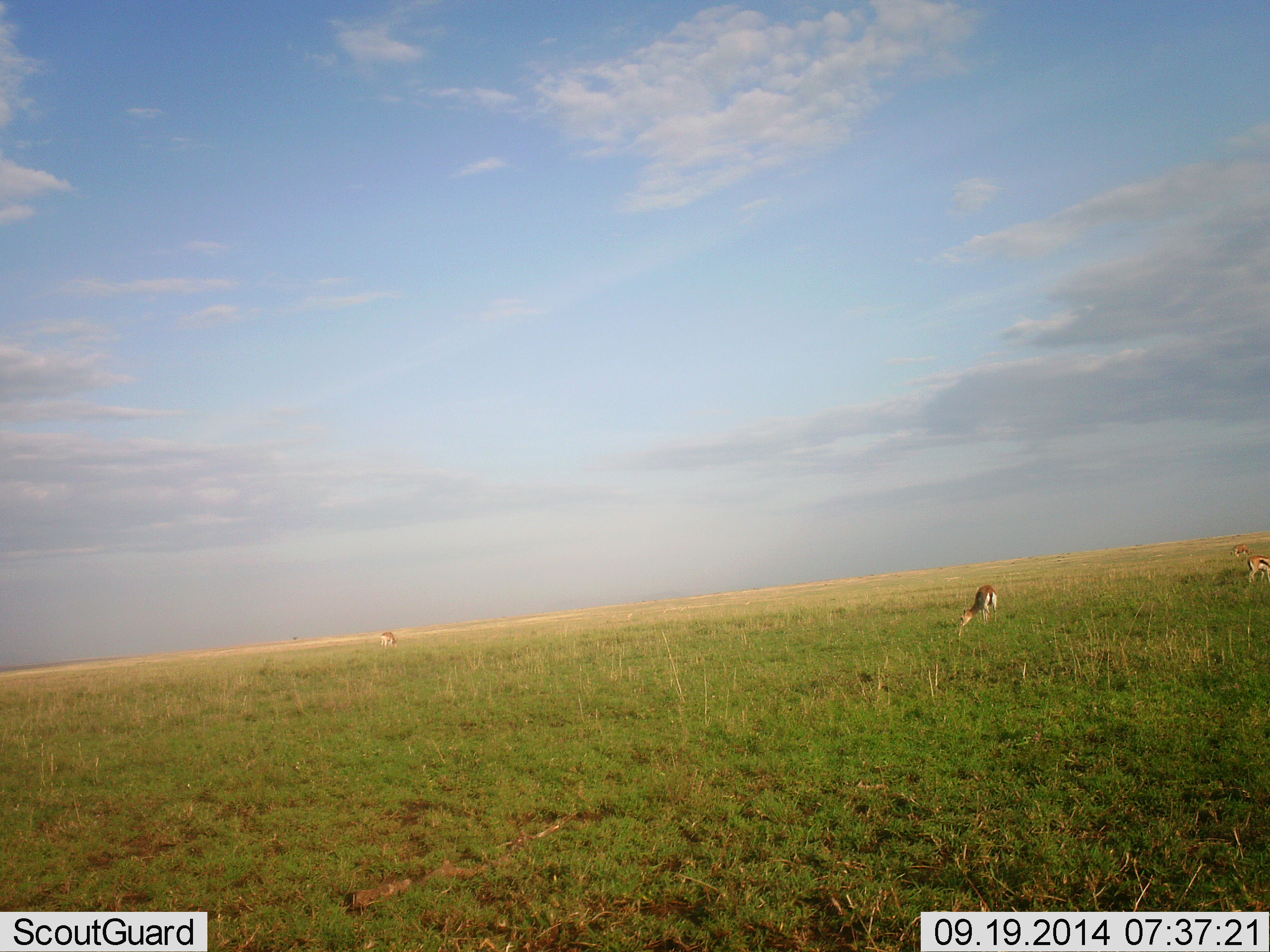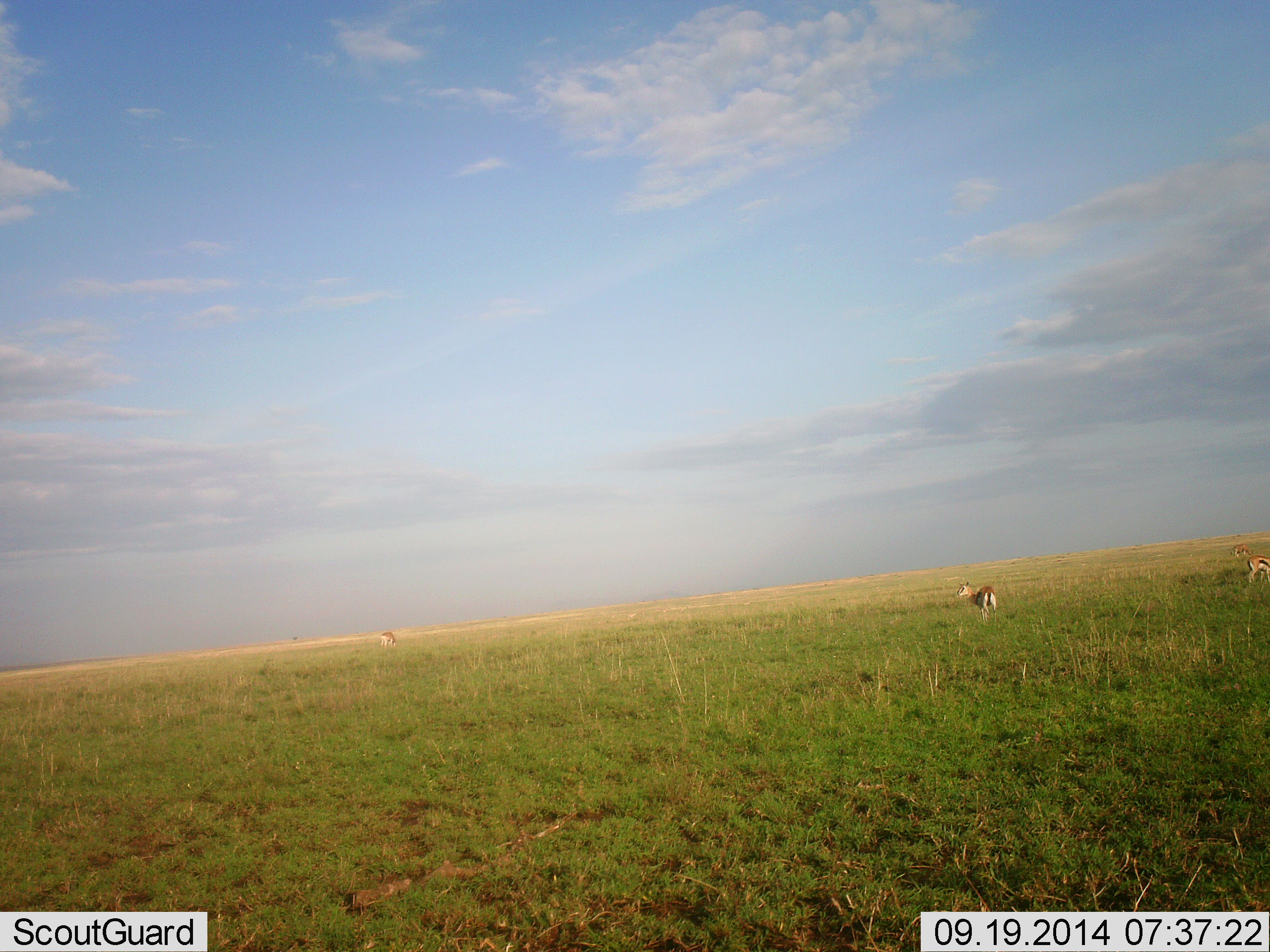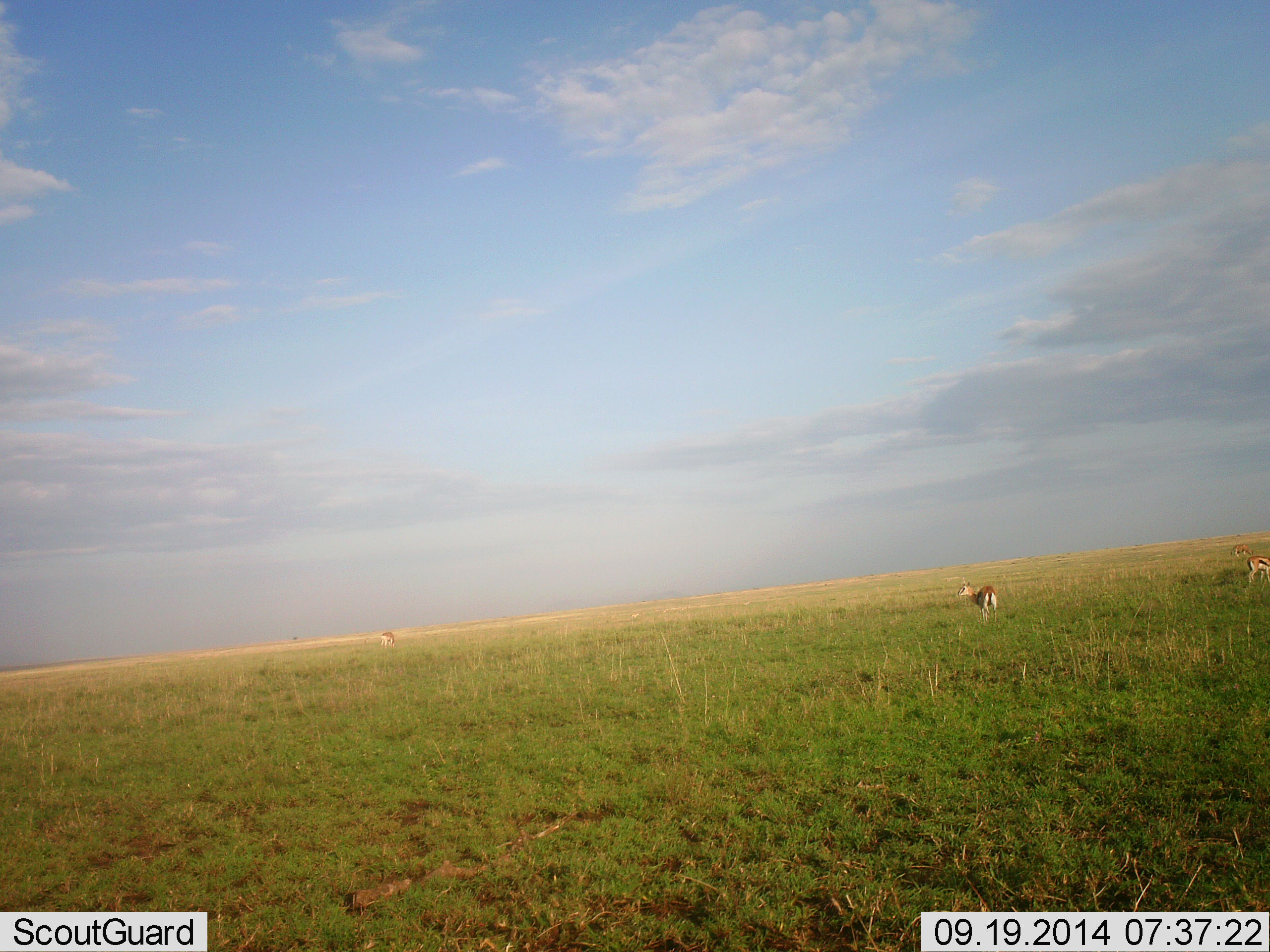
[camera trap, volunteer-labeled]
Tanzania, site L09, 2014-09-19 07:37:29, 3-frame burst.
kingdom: Animalia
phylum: Chordata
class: Mammalia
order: Artiodactyla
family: Bovidae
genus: Eudorcas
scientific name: Eudorcas thomsonii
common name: thomson's gazelle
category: gazellethomsons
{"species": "gazellethomsons (thomson's gazelle) (Eudorcas thomsonii)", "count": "3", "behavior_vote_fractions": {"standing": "82%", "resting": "0%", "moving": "9%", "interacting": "0%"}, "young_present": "0%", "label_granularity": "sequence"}